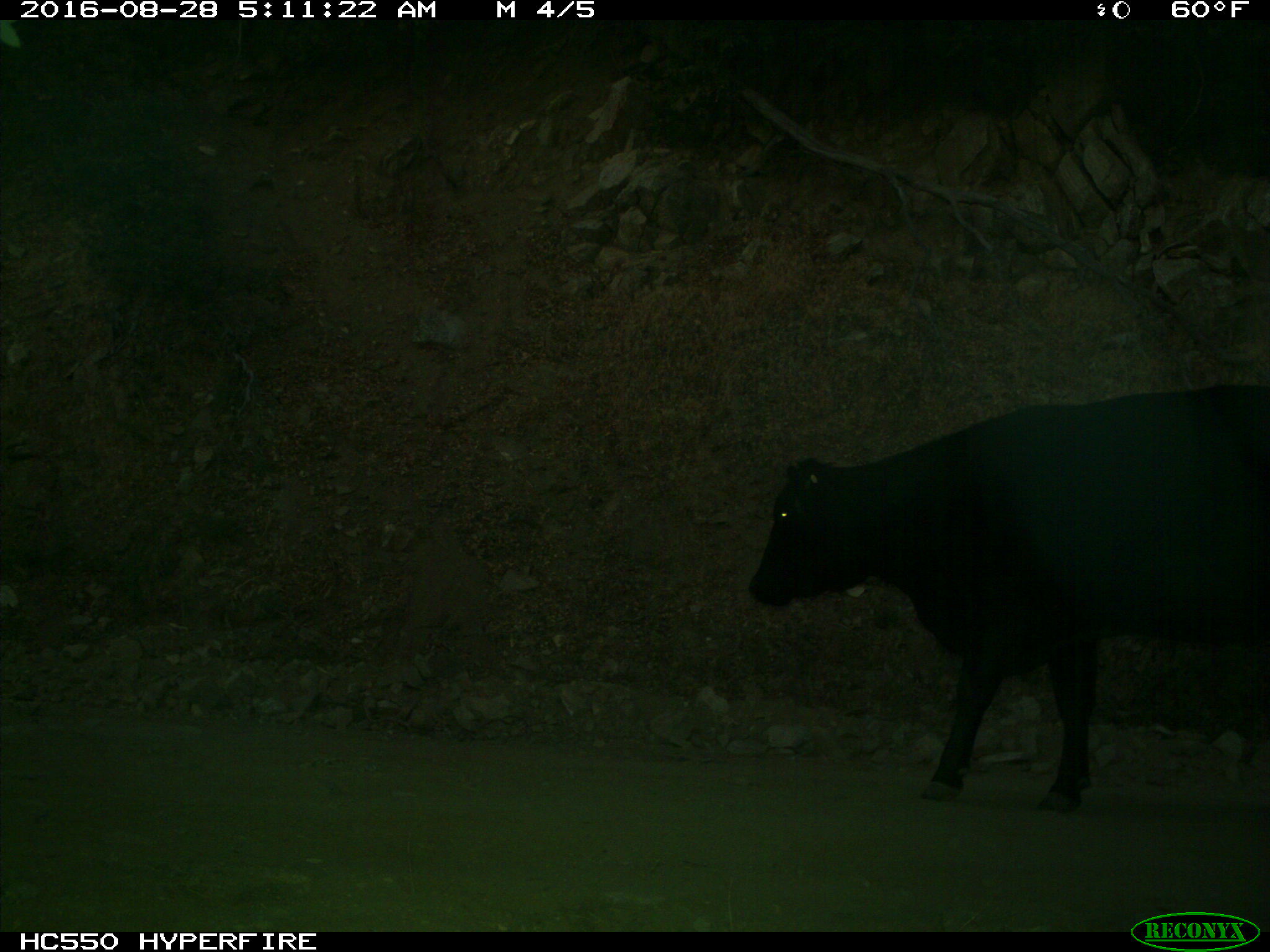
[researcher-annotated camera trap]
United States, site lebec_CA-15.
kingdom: Animalia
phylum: Chordata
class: Mammalia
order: Artiodactyla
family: Bovidae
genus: Bos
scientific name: Bos taurus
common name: domestic cow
Bos taurus (domestic cow).